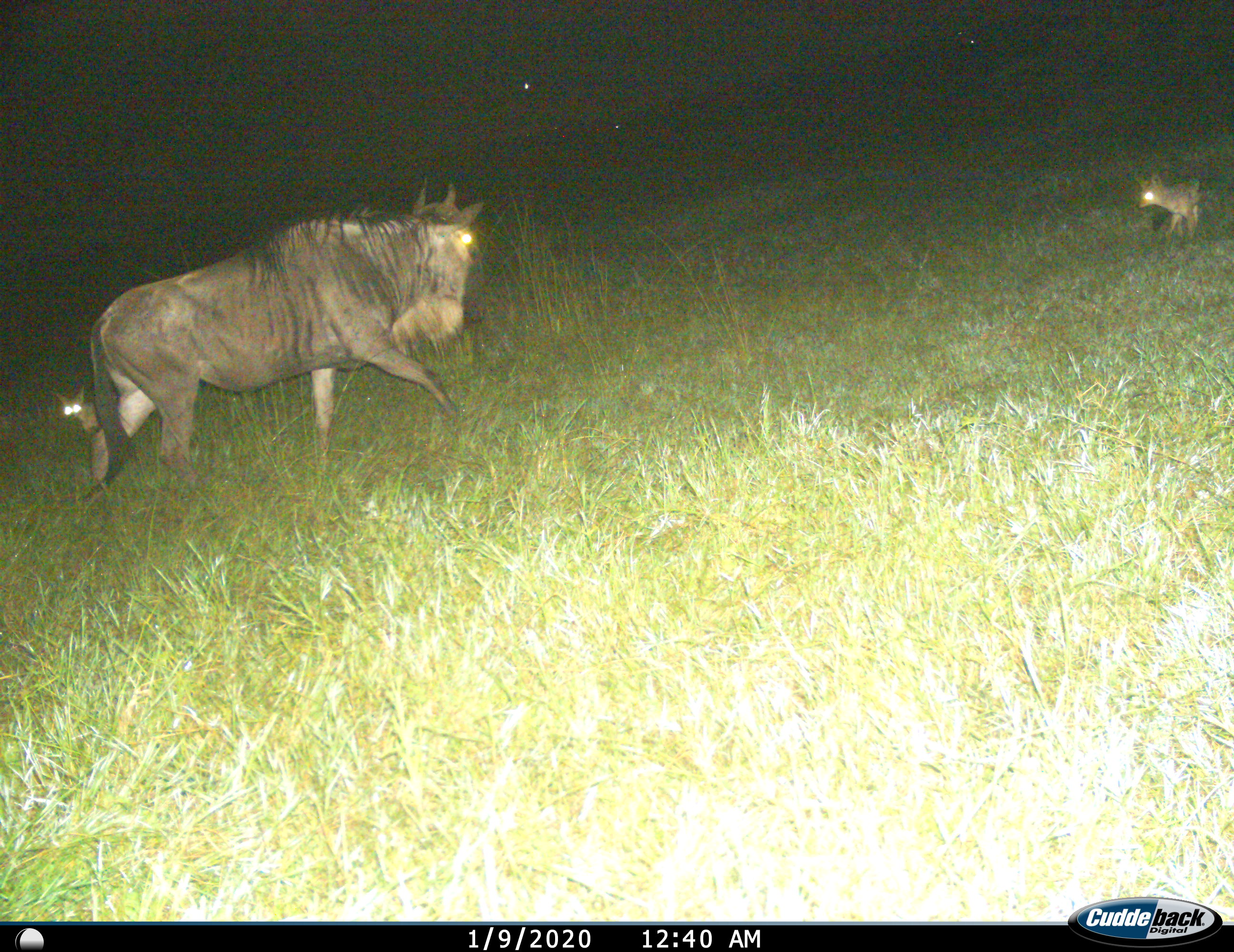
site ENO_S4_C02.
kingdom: Animalia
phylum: Chordata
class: Mammalia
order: Carnivora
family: Canidae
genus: Lupulella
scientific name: Lupulella mesomelas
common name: black-backed jackal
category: jackalblackbacked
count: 2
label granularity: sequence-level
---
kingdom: Animalia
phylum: Chordata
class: Mammalia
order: Artiodactyla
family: Bovidae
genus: Connochaetes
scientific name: Connochaetes taurinus taurinus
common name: blue wildebeest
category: wildebeestblue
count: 1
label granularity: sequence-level